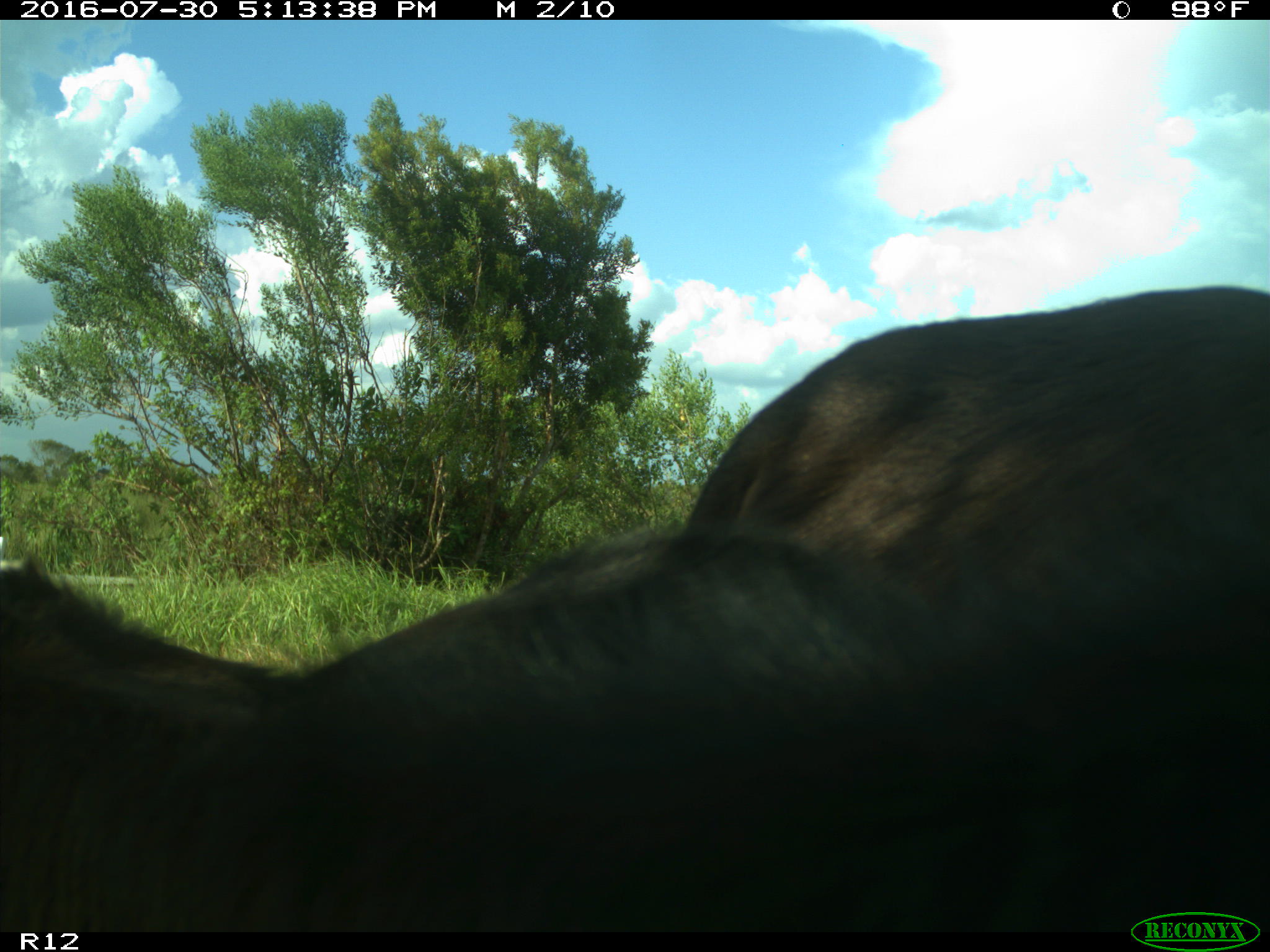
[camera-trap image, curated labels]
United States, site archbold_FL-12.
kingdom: Animalia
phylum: Chordata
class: Mammalia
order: Artiodactyla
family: Bovidae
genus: Bos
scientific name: Bos taurus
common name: domestic cow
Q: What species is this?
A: Bos taurus (domestic cow).